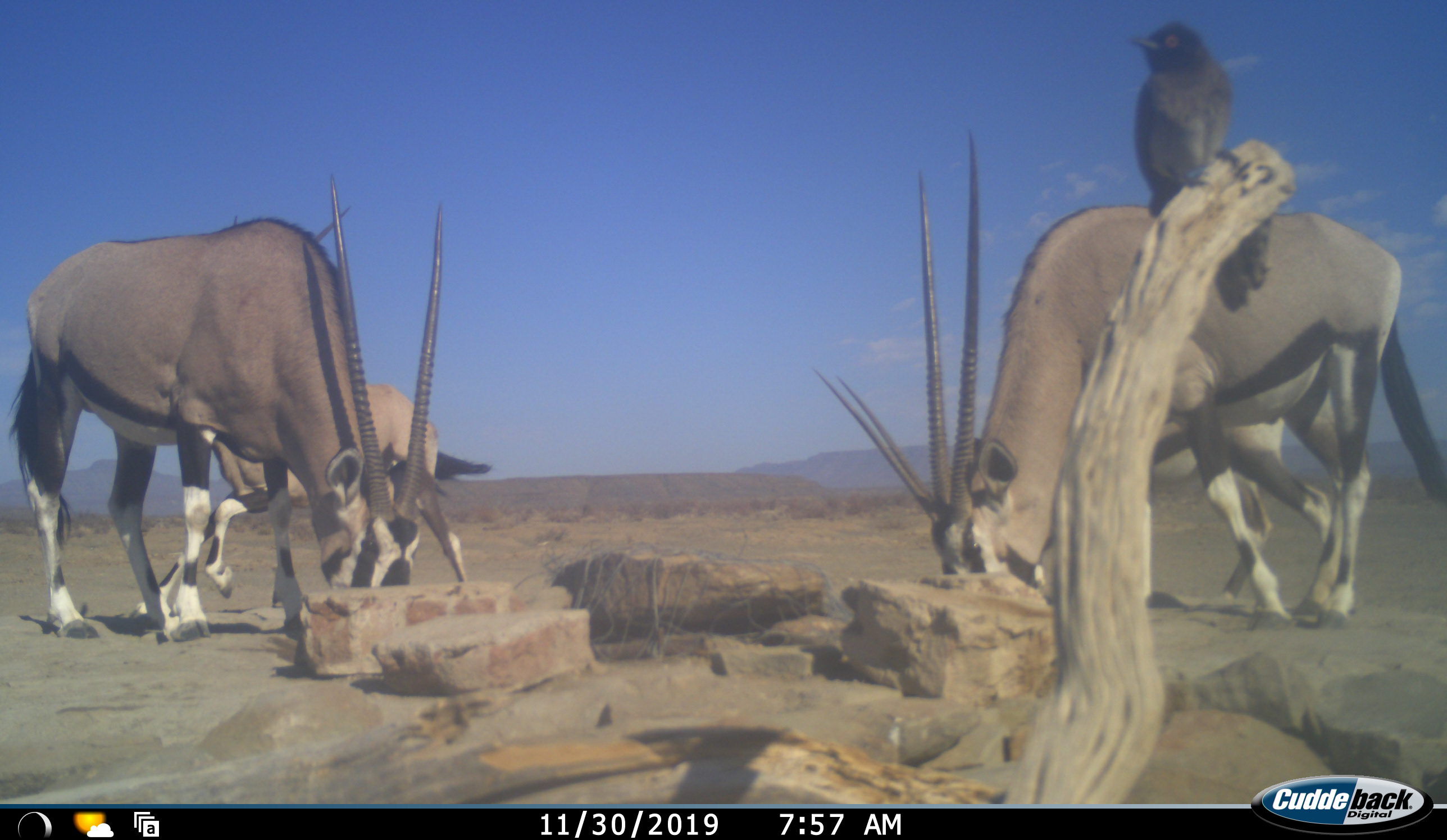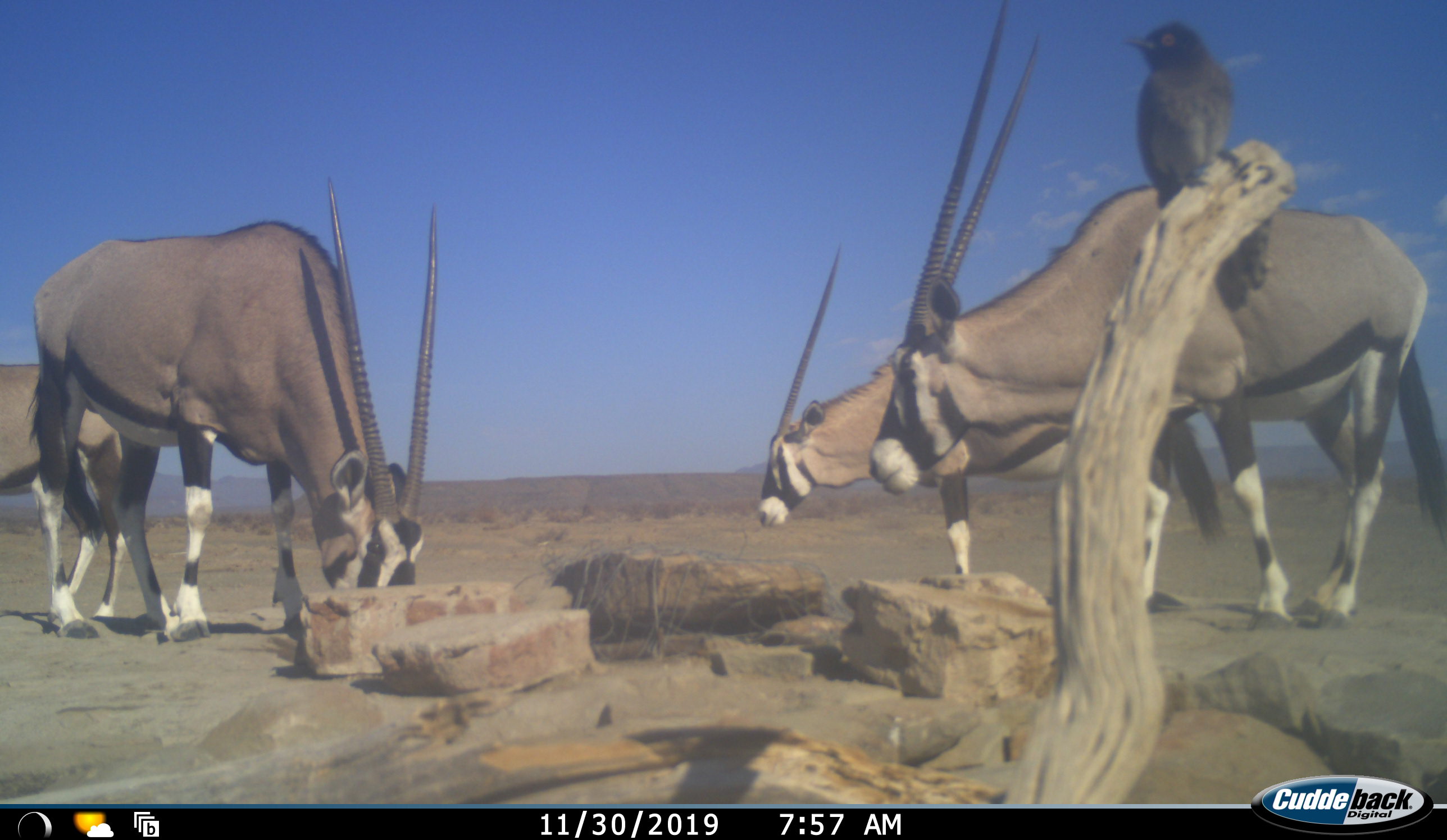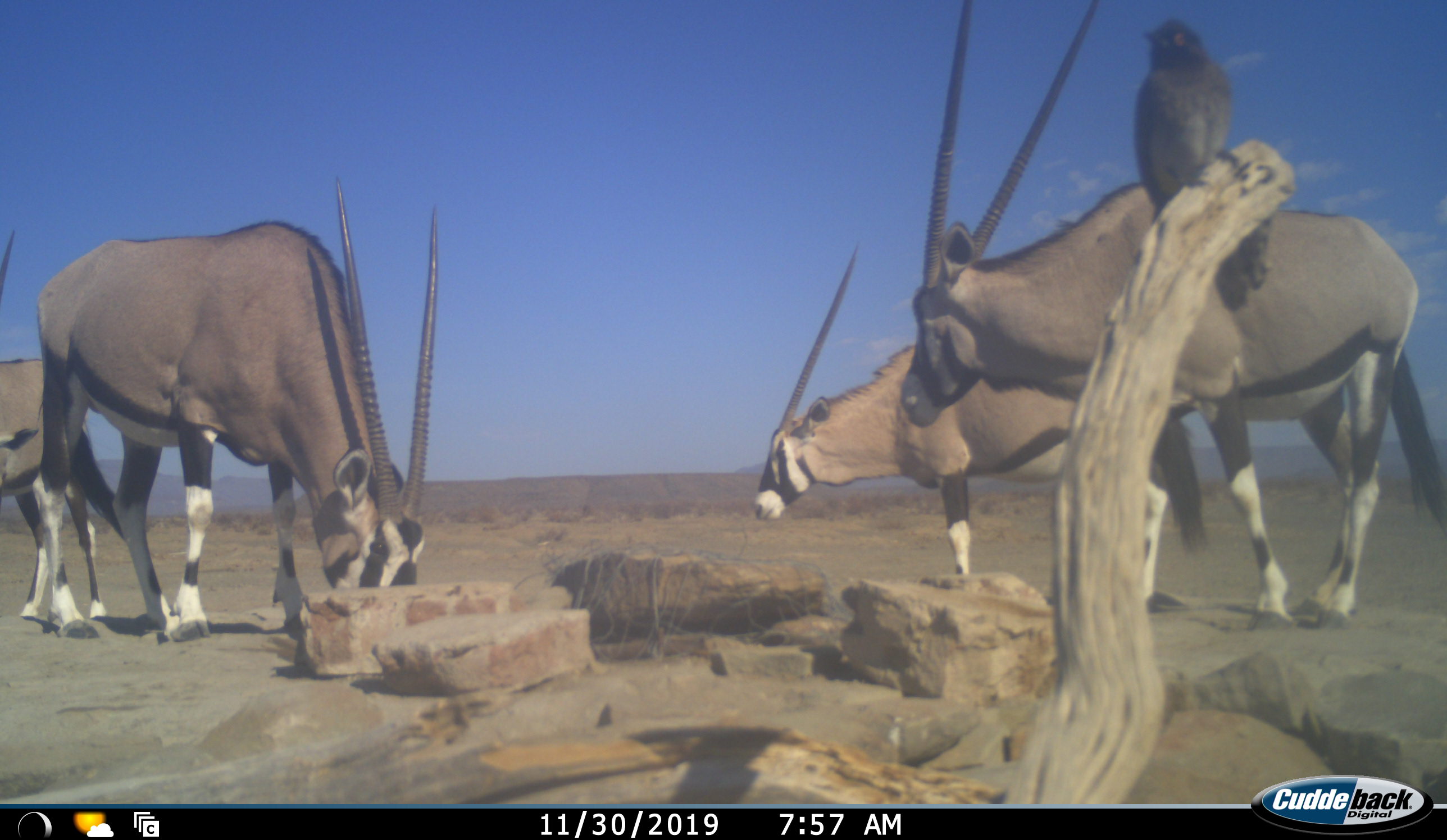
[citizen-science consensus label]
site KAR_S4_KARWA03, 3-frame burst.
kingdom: Animalia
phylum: Chordata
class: Aves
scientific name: Aves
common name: bird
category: birdother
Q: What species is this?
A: Birdother (bird) (Aves).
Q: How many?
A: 1.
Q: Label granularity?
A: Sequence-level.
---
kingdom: Animalia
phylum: Chordata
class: Mammalia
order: Artiodactyla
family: Bovidae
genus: Oryx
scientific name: Oryx gazella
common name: gemsbok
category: oryx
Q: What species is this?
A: Oryx (gemsbok) (Oryx gazella).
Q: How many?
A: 4.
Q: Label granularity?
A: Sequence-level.